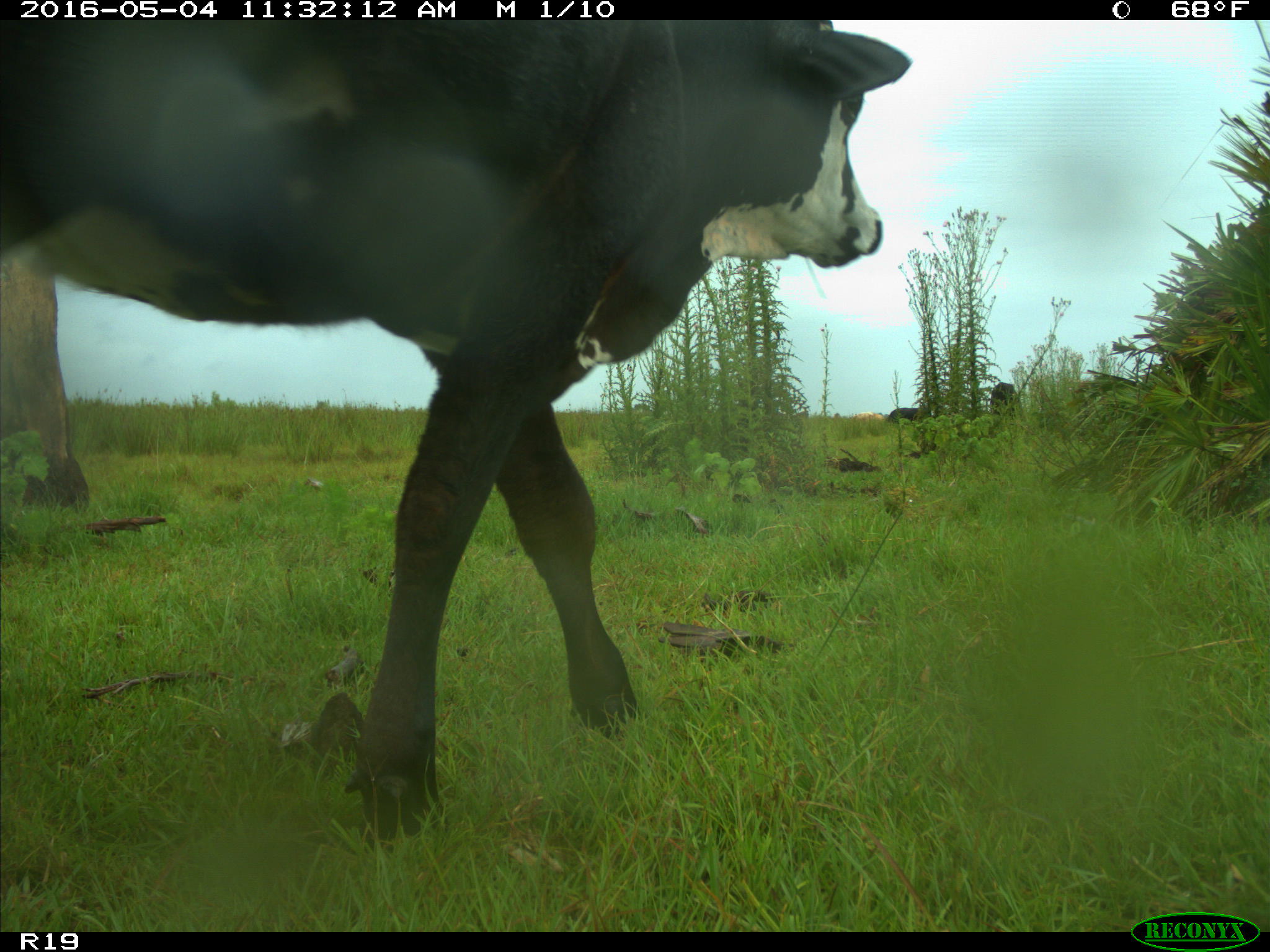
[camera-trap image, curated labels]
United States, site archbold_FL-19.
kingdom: Animalia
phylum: Chordata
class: Mammalia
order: Artiodactyla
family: Bovidae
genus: Bos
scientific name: Bos taurus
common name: domestic cow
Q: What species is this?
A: Bos taurus (domestic cow).